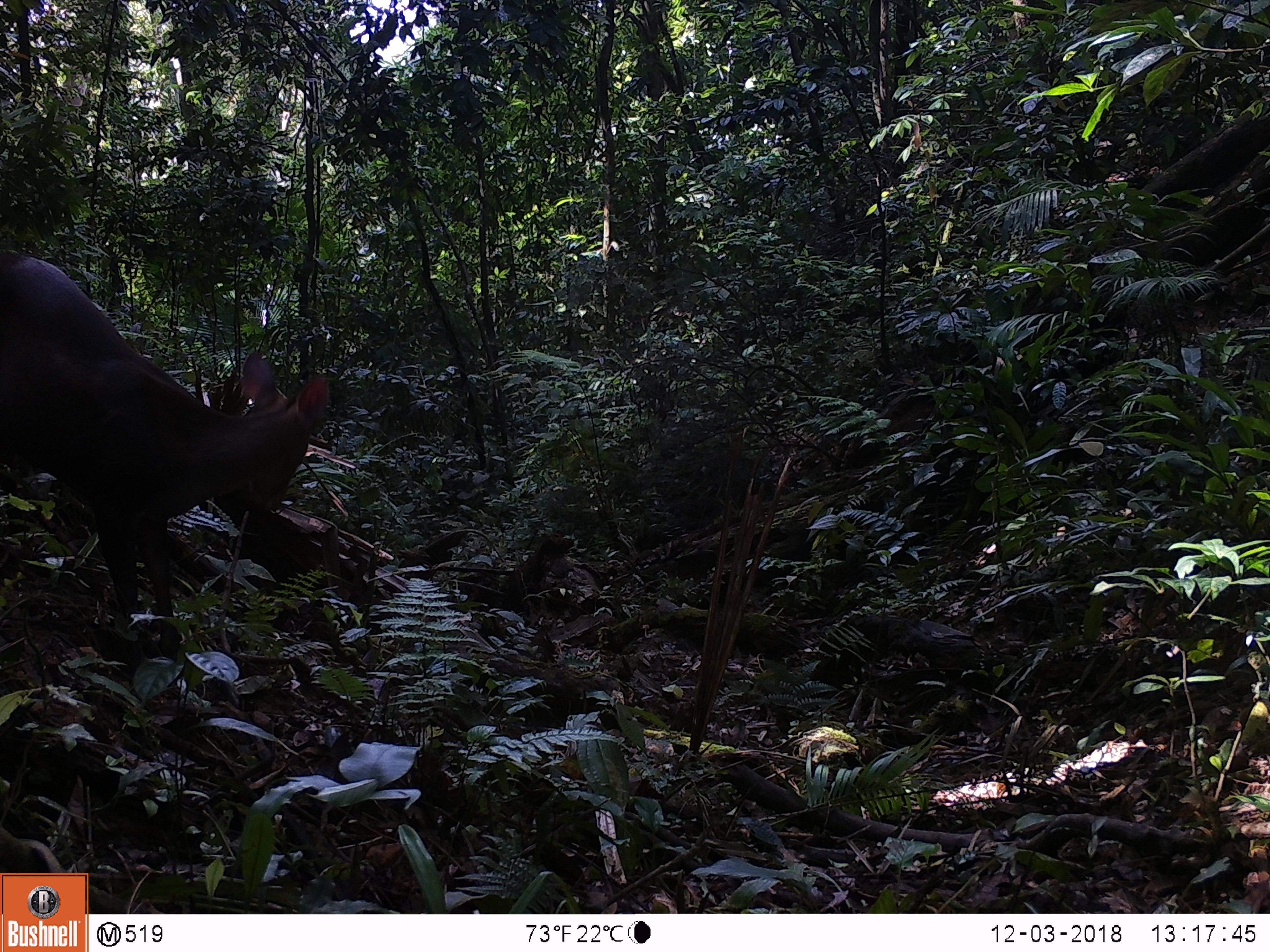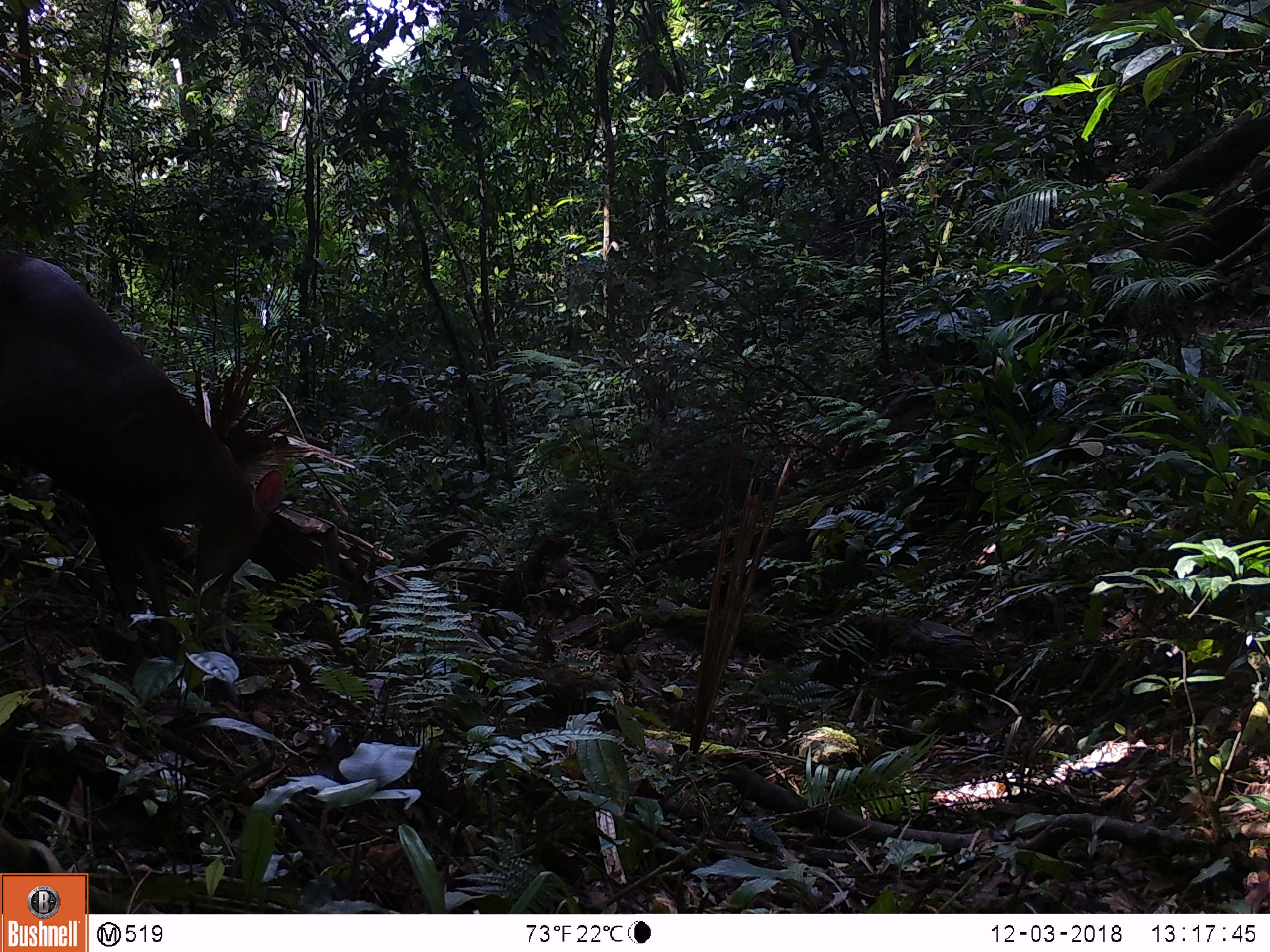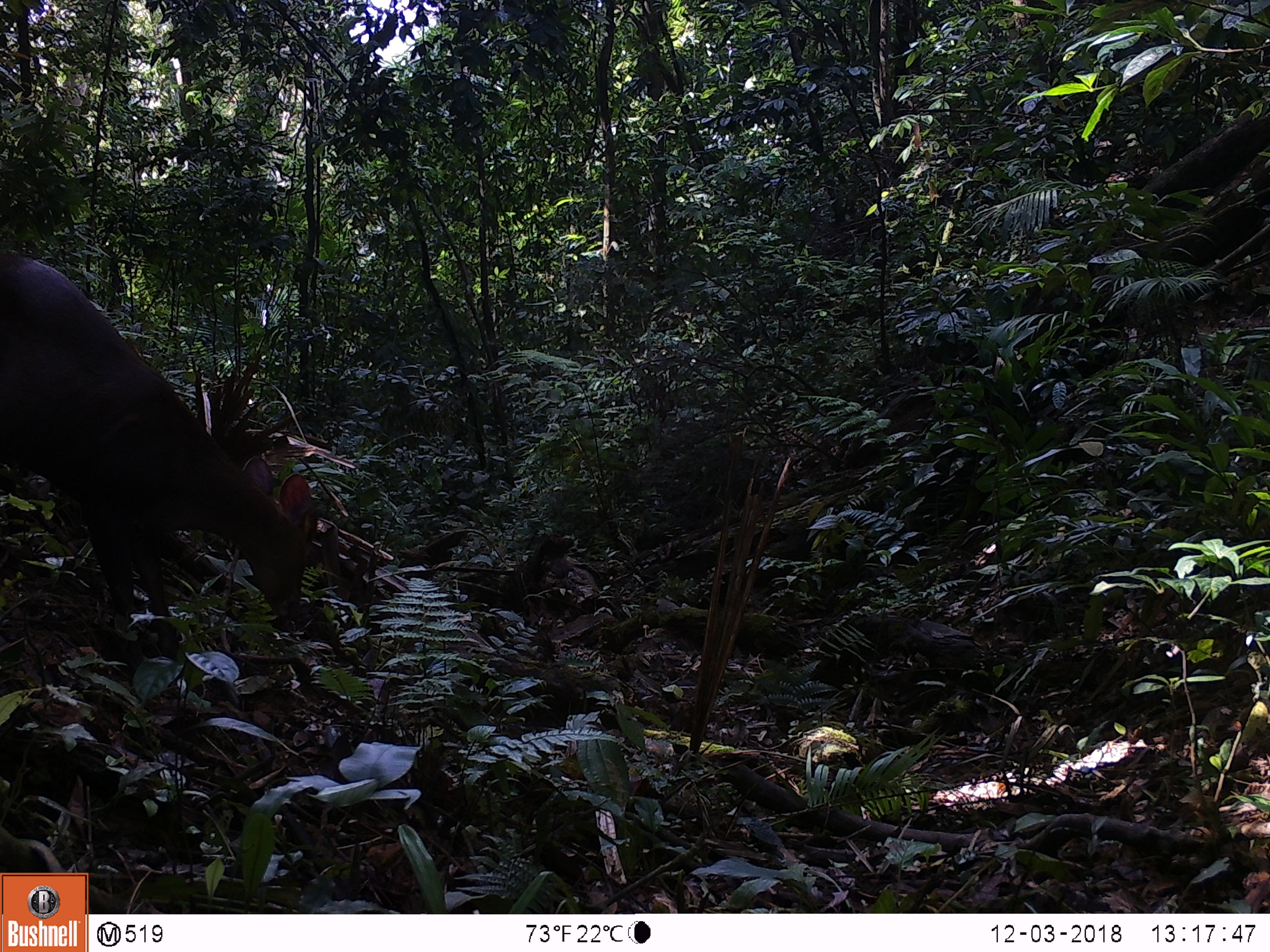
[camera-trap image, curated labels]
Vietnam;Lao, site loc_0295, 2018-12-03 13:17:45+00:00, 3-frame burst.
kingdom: Animalia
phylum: Chordata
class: Mammalia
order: Artiodactyla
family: Cervidae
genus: Muntiacus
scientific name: Muntiacus rooseveltorum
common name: roosevelt's muntjac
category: roosevelts muntjac group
Roosevelts muntjac group (roosevelt's muntjac) (Muntiacus rooseveltorum). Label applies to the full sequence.